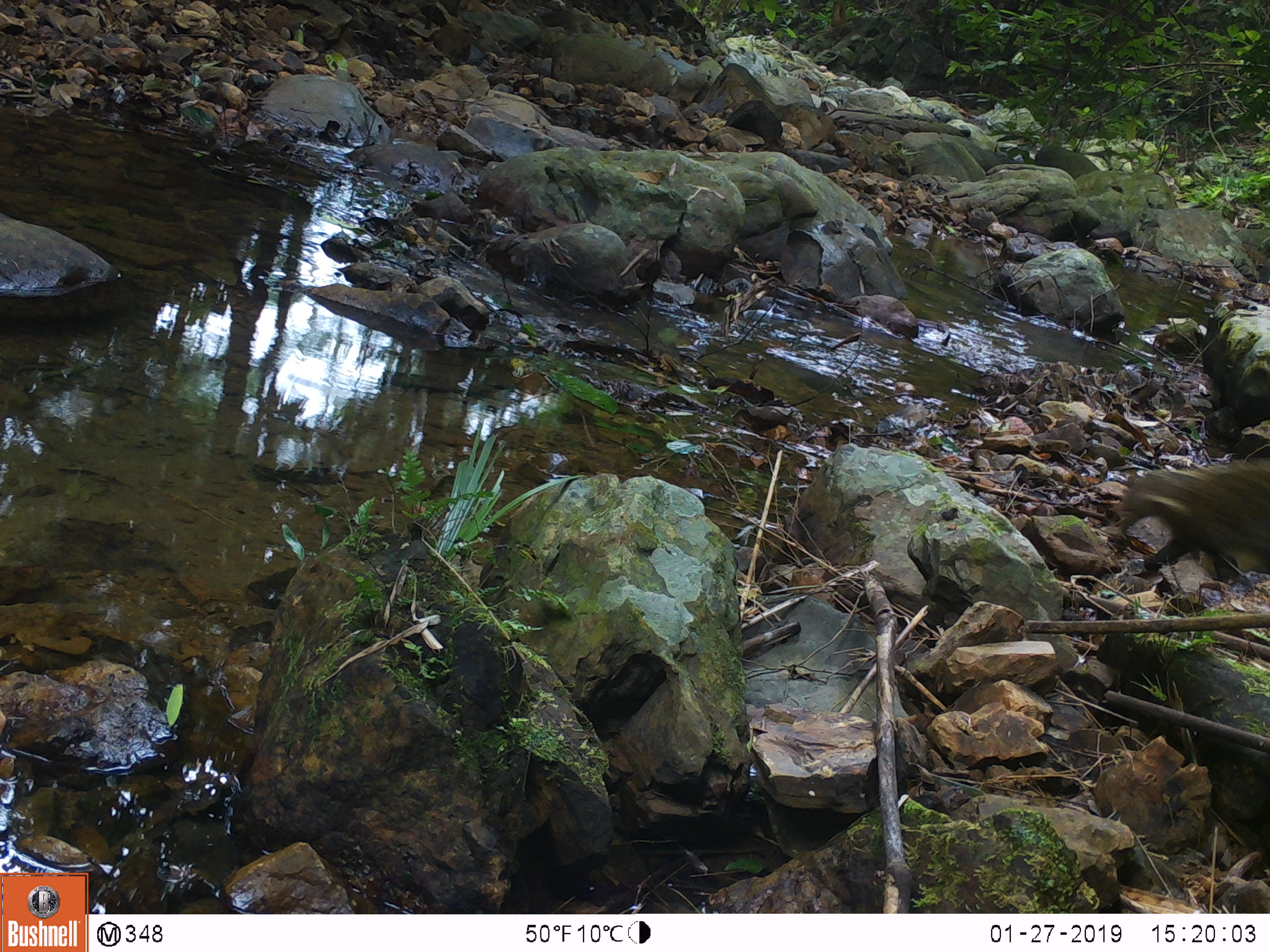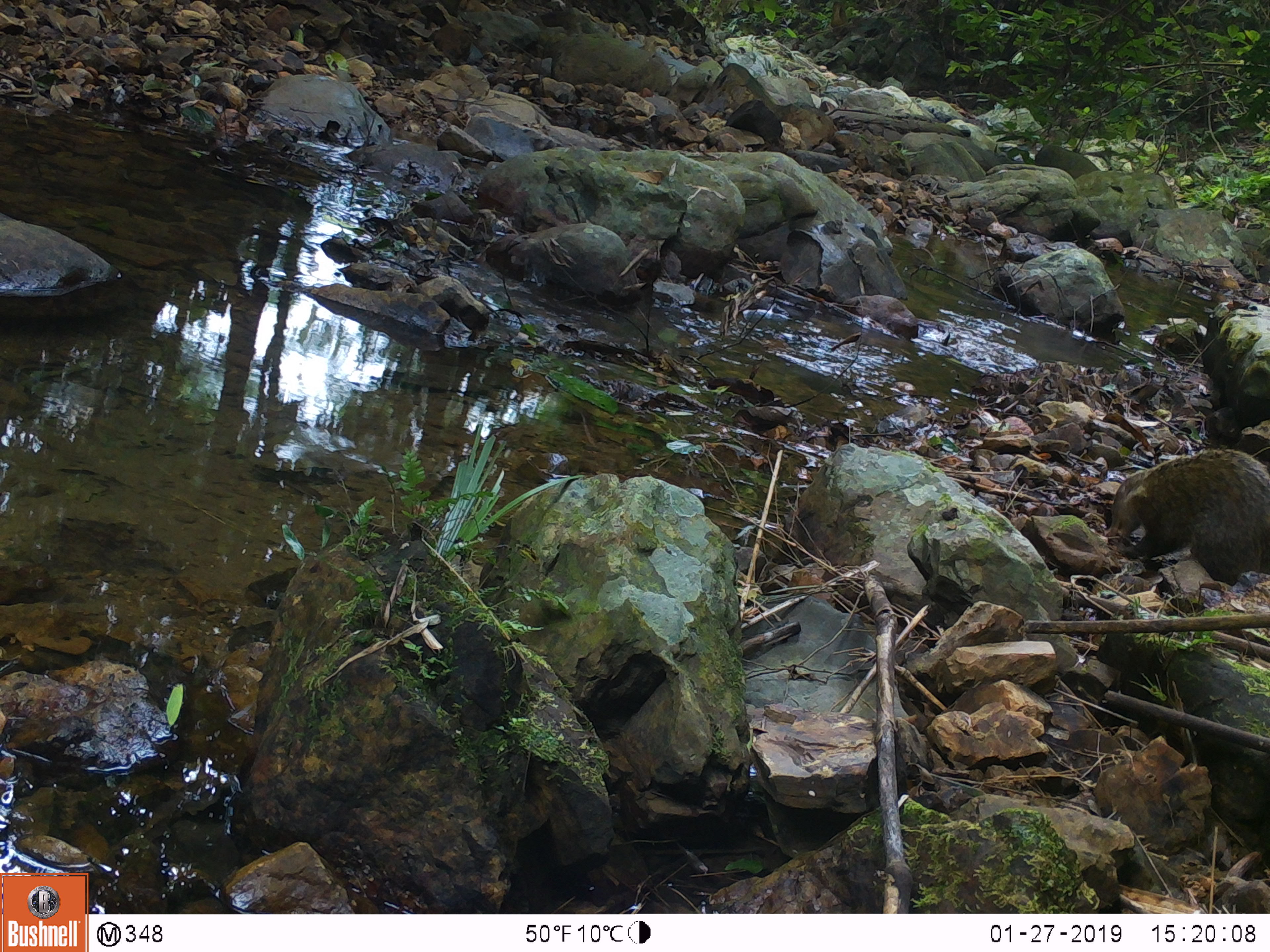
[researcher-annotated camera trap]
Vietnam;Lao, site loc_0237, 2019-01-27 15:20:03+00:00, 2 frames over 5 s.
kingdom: Animalia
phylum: Chordata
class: Mammalia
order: Carnivora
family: Herpestidae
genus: Urva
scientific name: Urva urva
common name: crab-eating mongoose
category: crab eating mongoose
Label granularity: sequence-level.